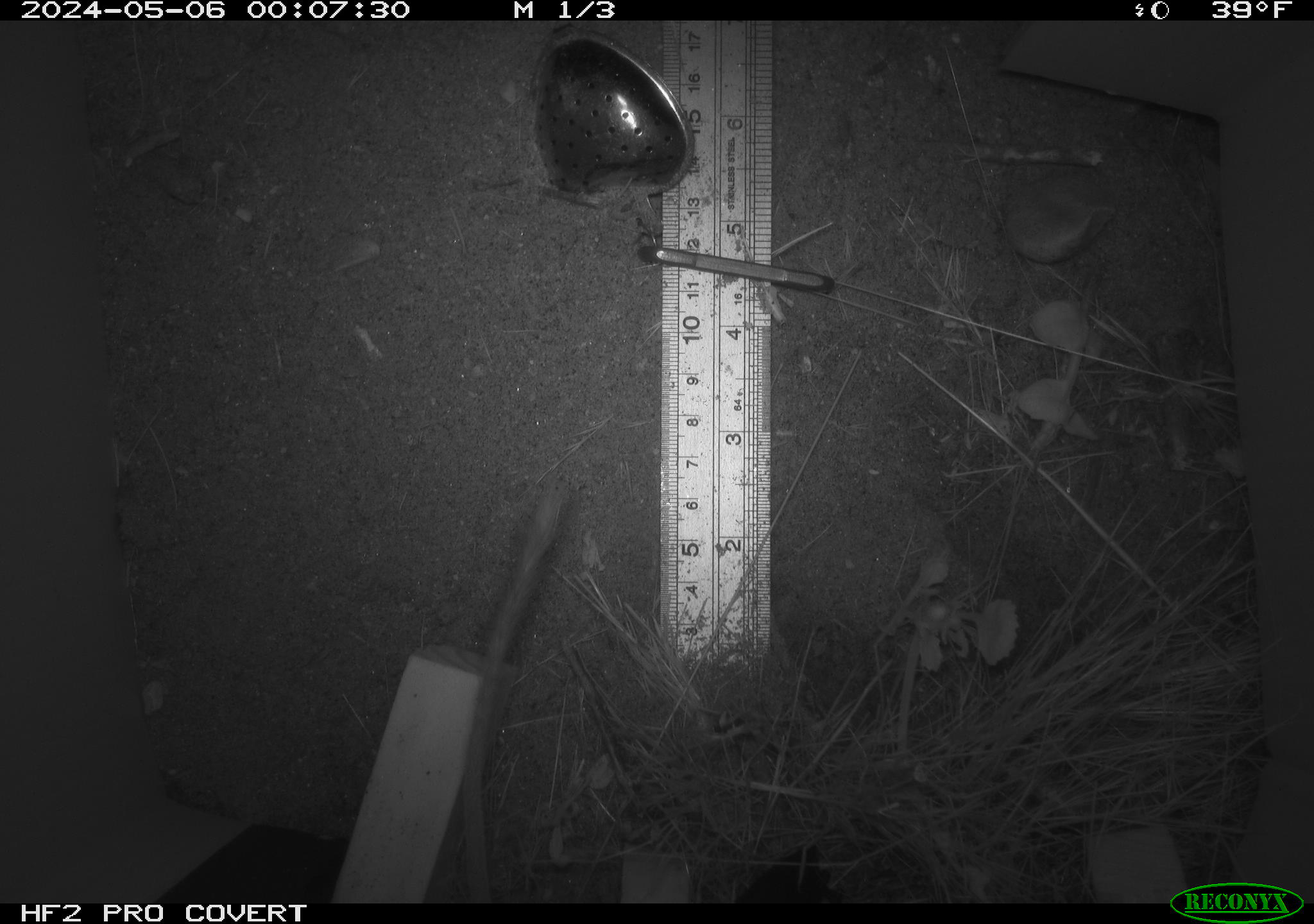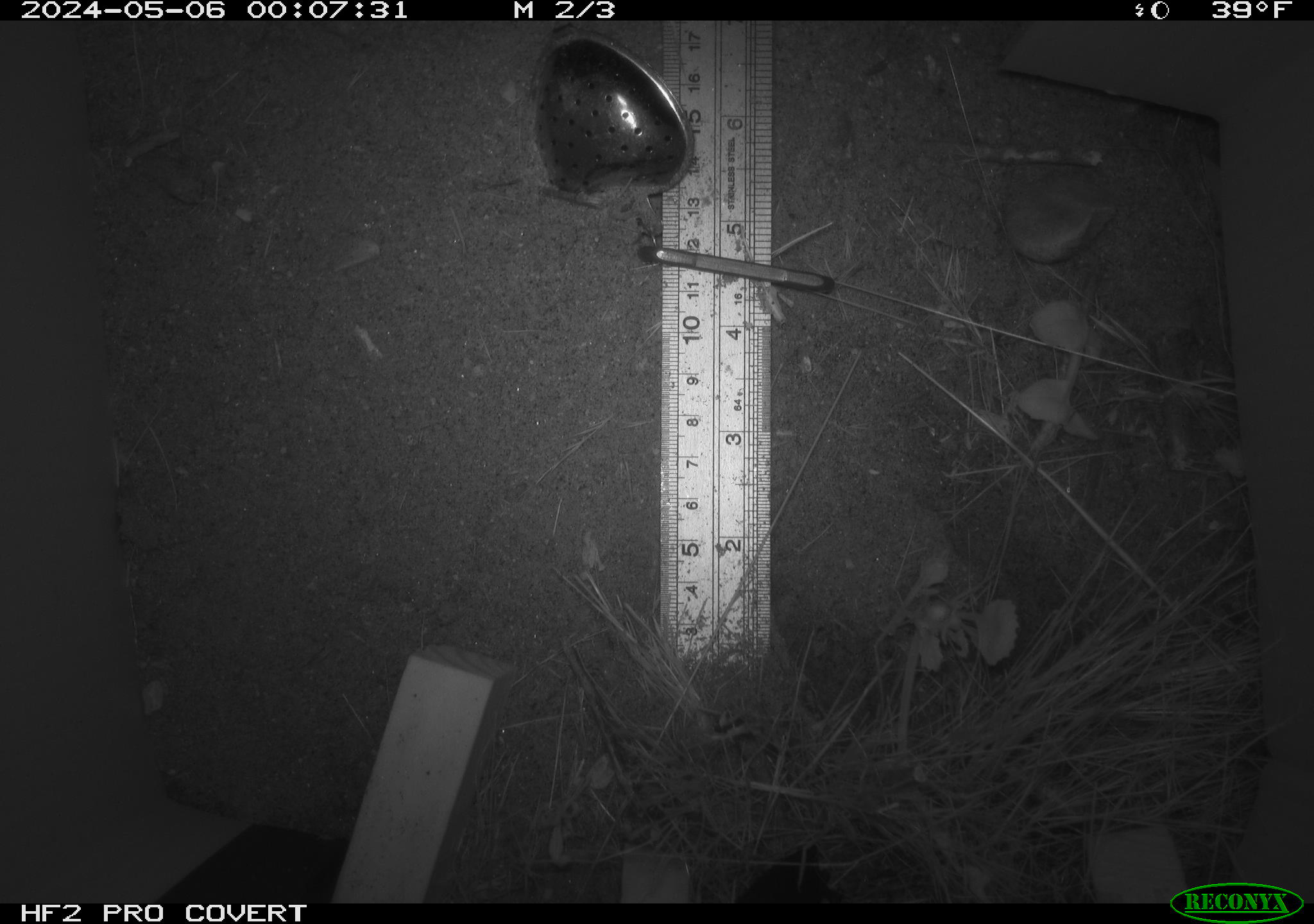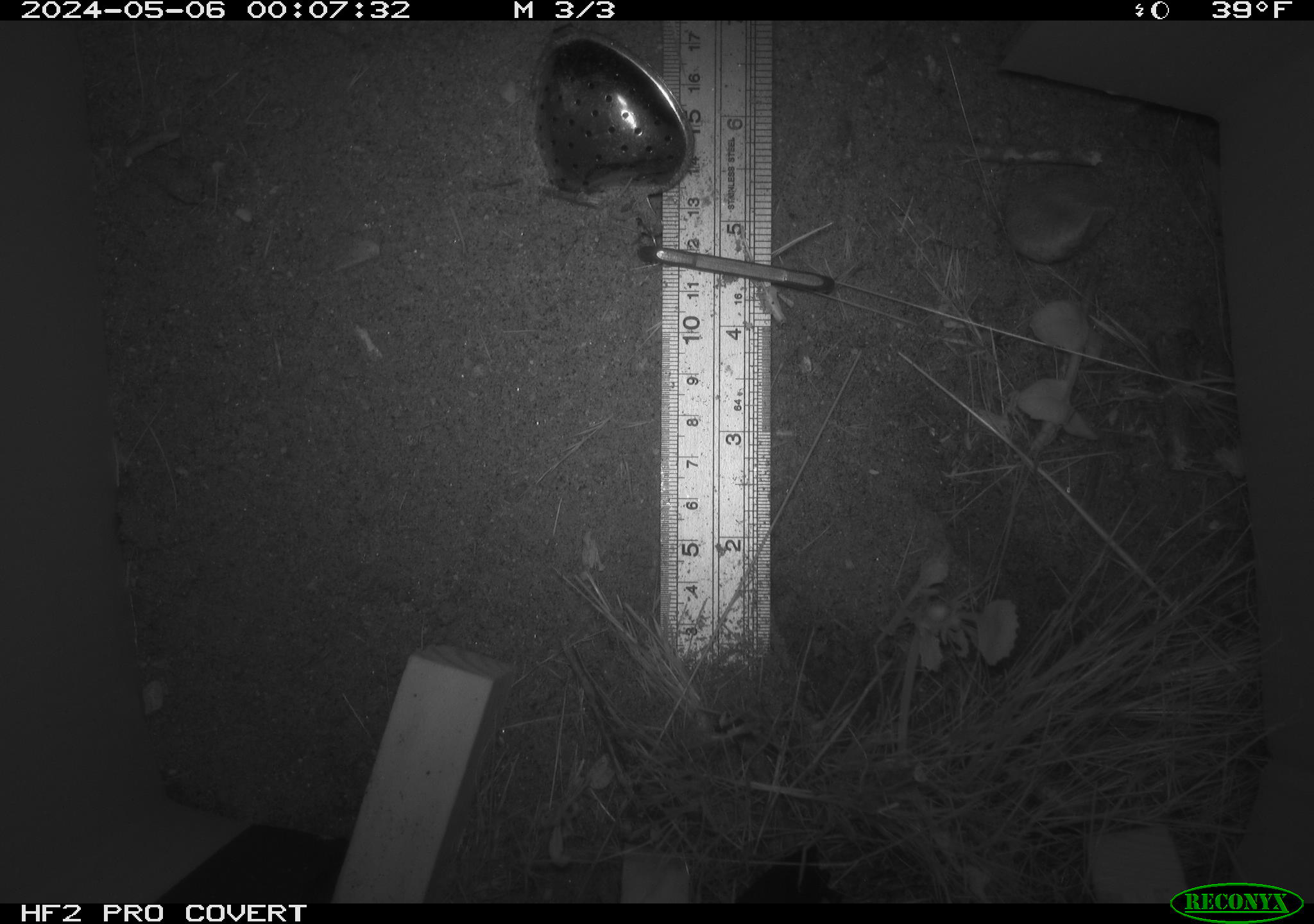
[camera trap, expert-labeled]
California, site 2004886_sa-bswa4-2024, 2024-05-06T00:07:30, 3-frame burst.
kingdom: Animalia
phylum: Chordata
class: Mammalia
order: Rodentia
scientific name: Rodentia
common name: rodent